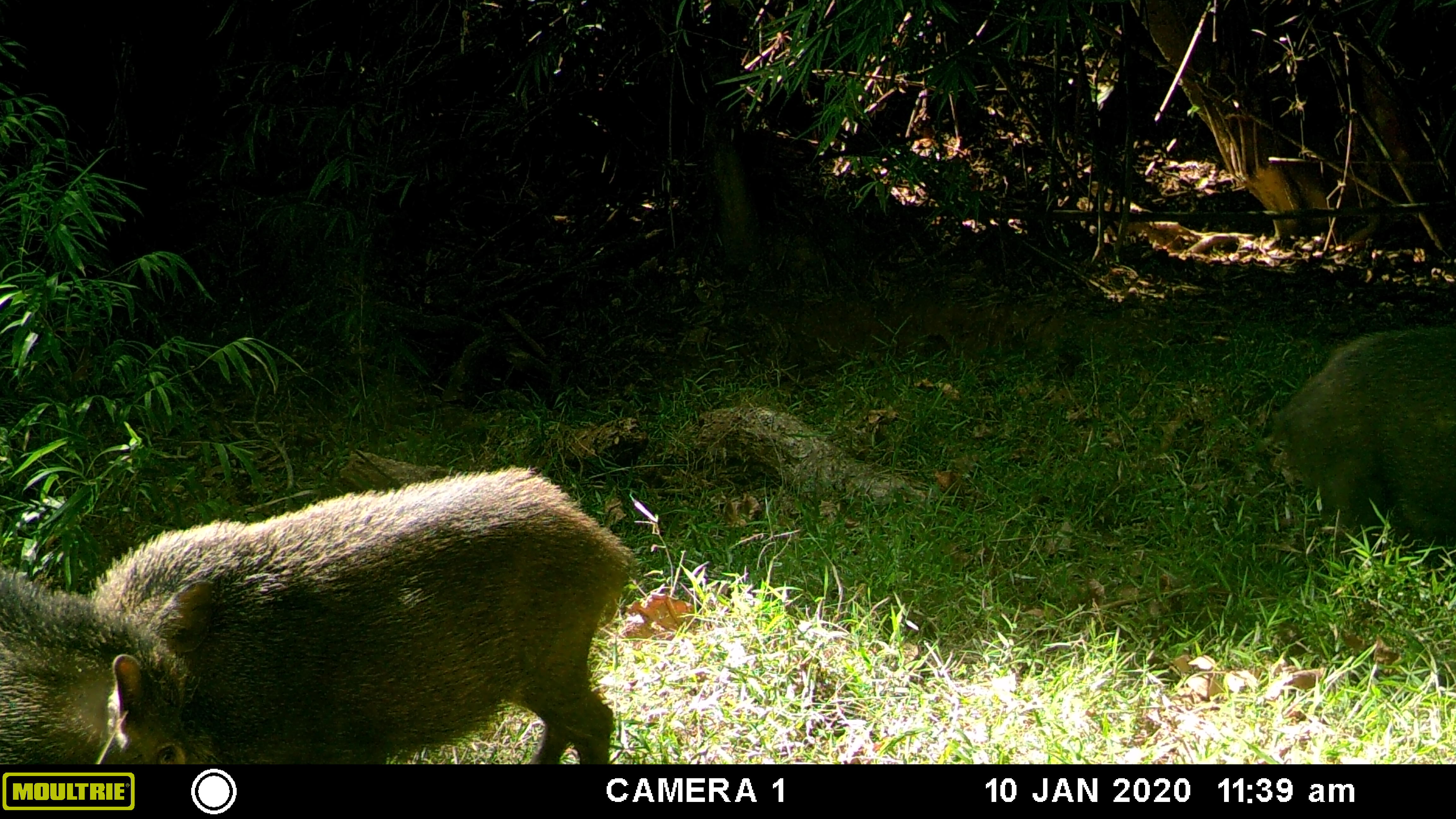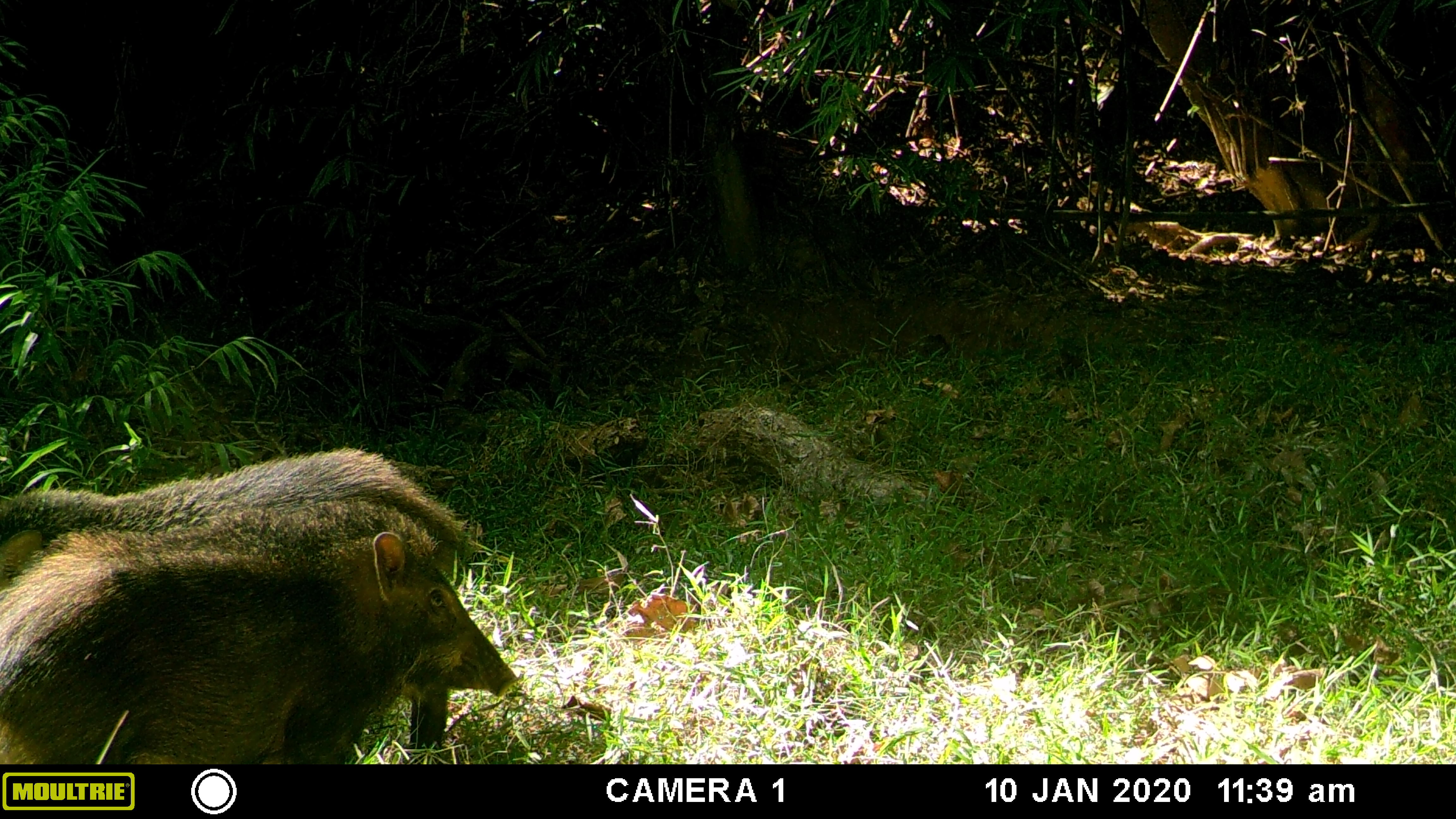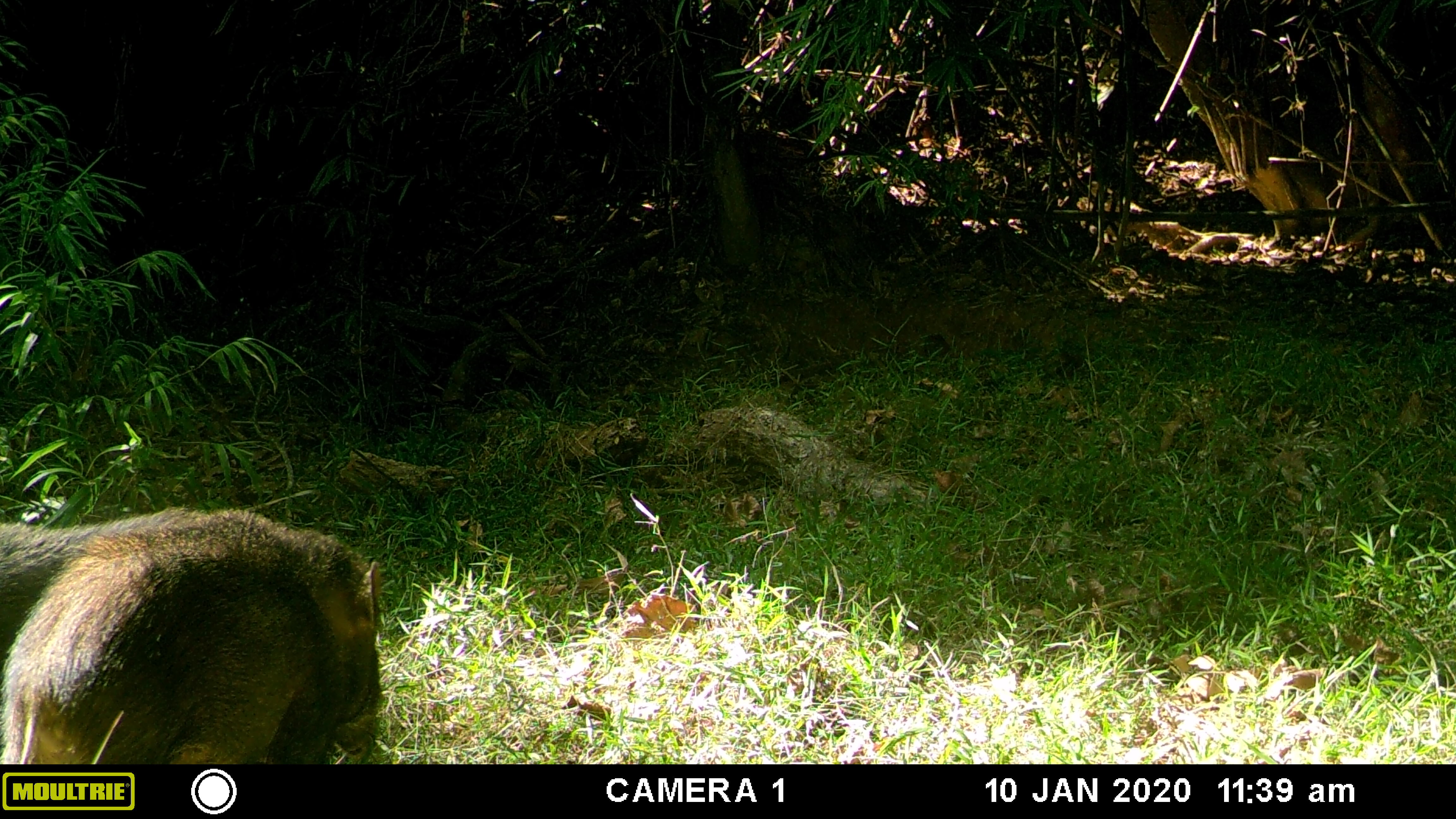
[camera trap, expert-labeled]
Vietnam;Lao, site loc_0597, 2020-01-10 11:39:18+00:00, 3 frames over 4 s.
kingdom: Animalia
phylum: Chordata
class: Mammalia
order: Artiodactyla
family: Suidae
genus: Sus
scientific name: Sus scrofa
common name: eurasian wild pig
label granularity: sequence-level